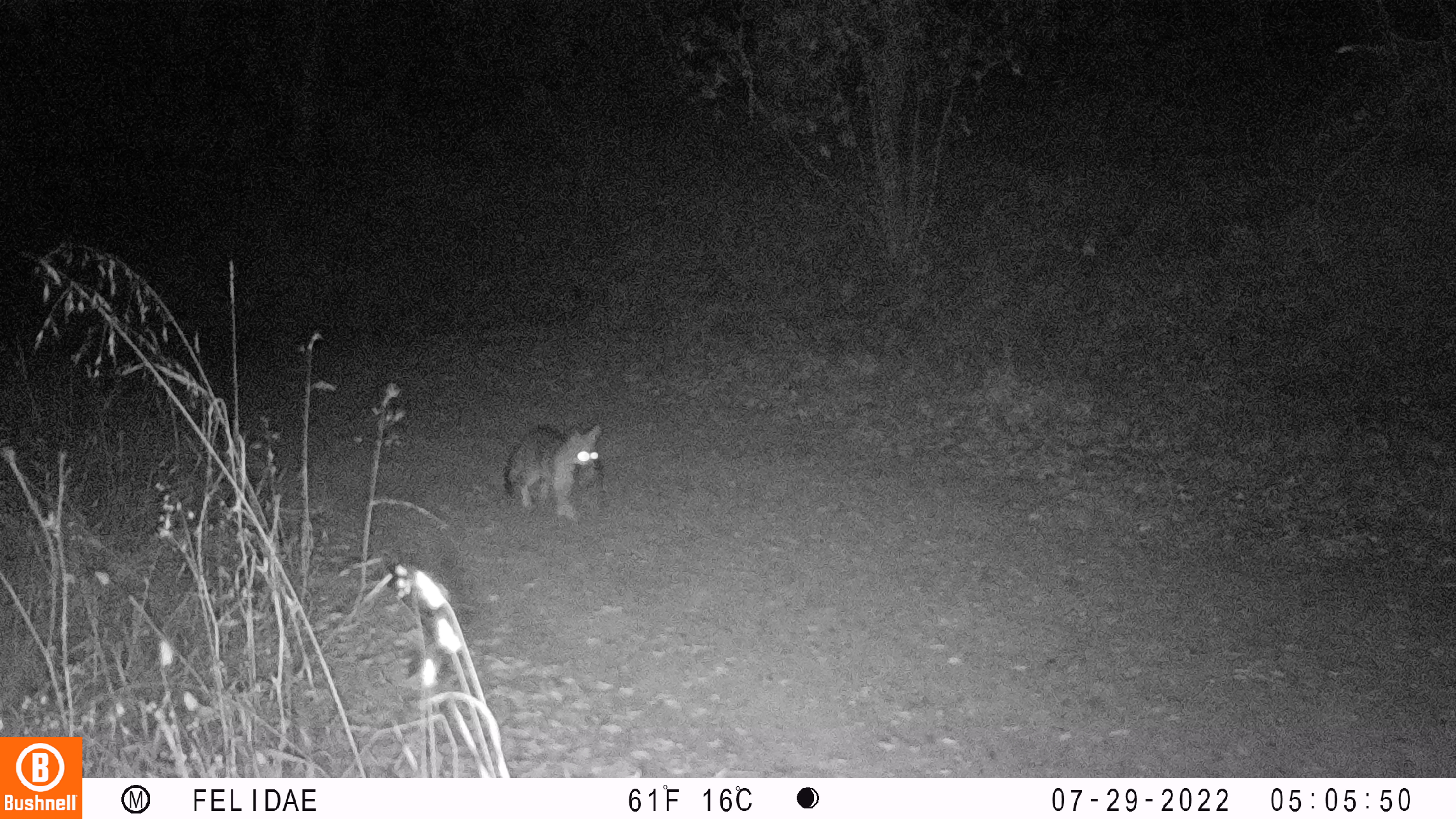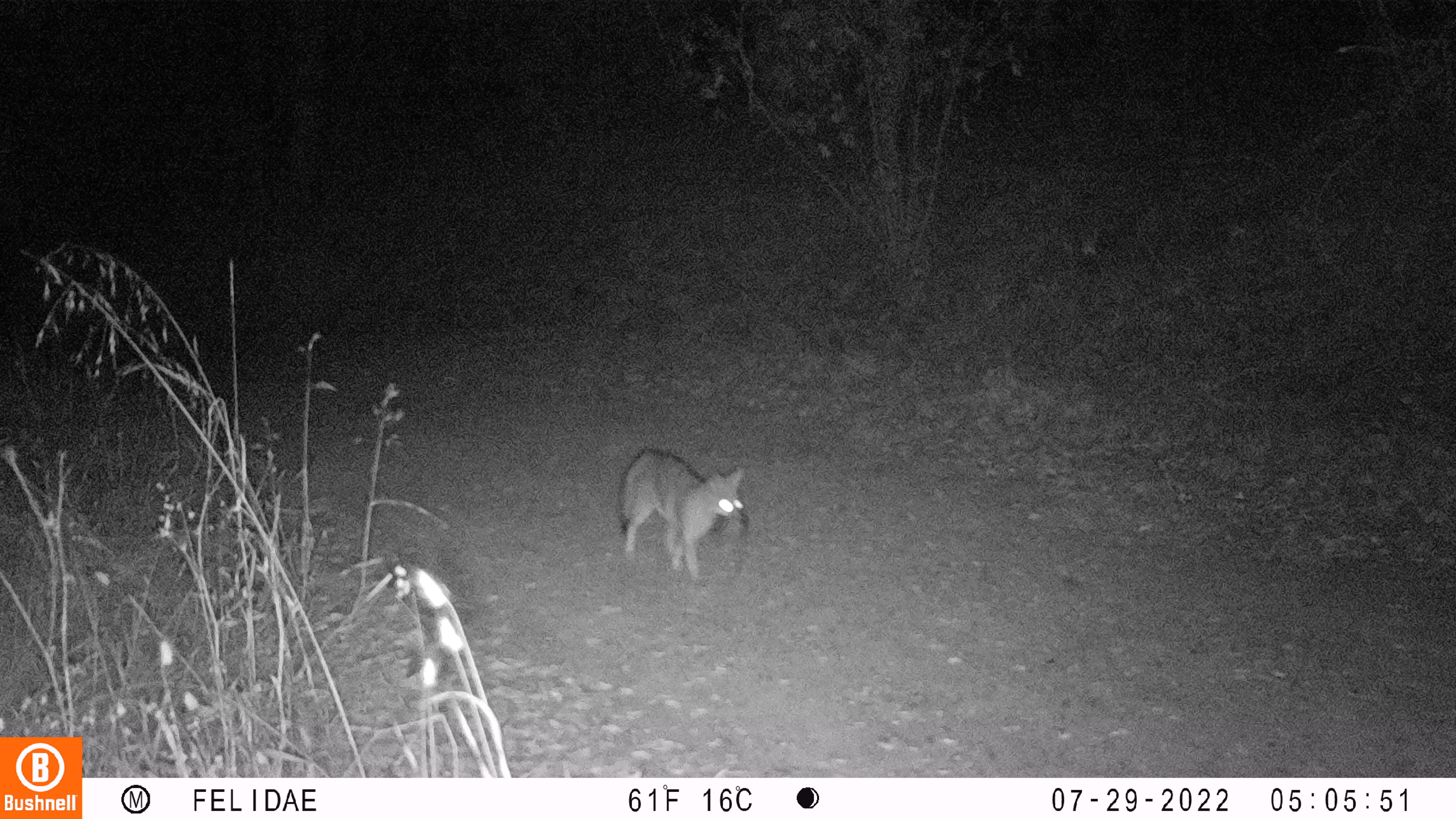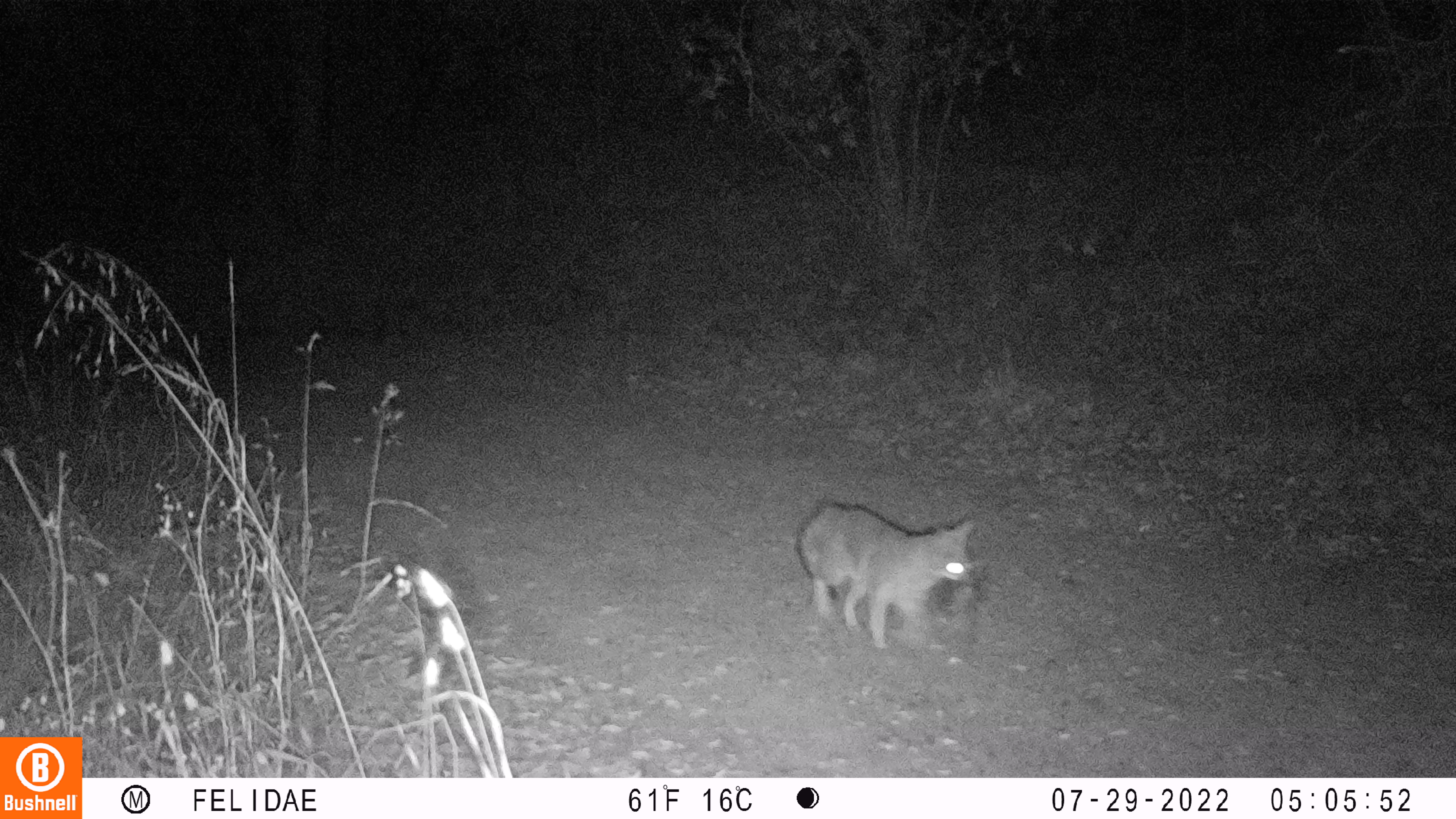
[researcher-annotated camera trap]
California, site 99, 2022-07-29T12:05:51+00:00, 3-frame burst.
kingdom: Animalia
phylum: Chordata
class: Mammalia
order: Carnivora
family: Canidae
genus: Urocyon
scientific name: Urocyon cinereoargenteus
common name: gray fox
Gray fox (Urocyon cinereoargenteus).